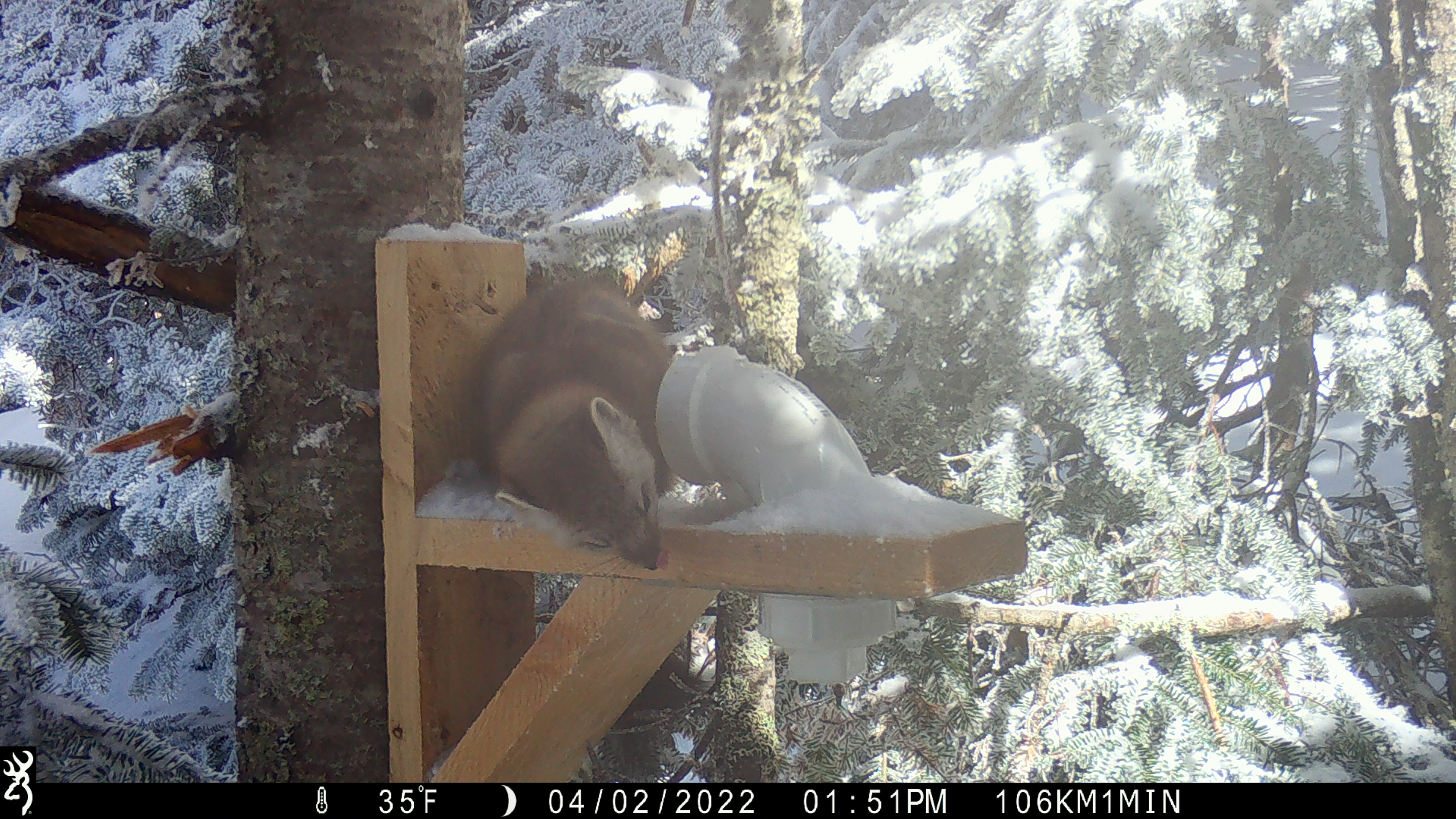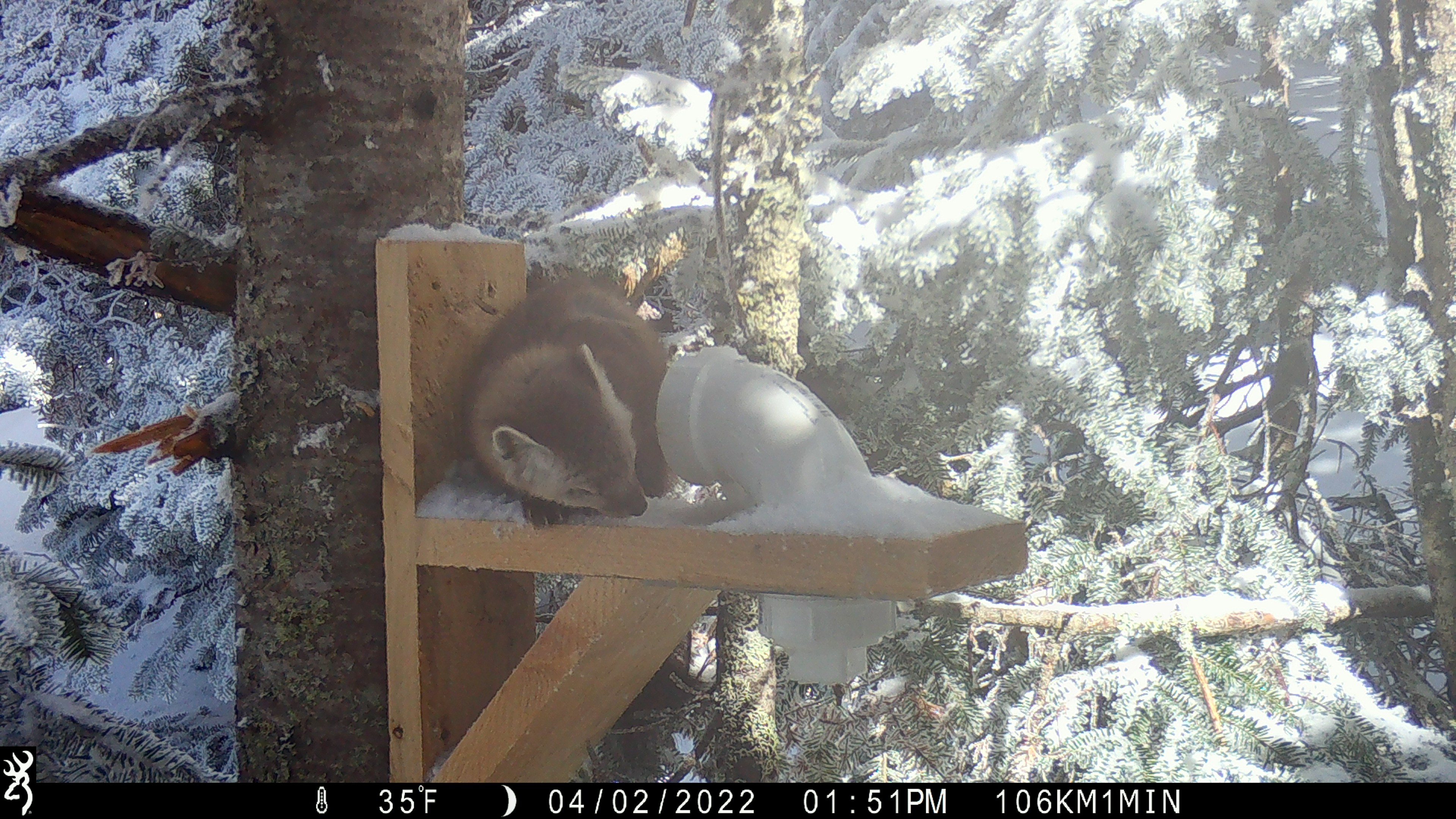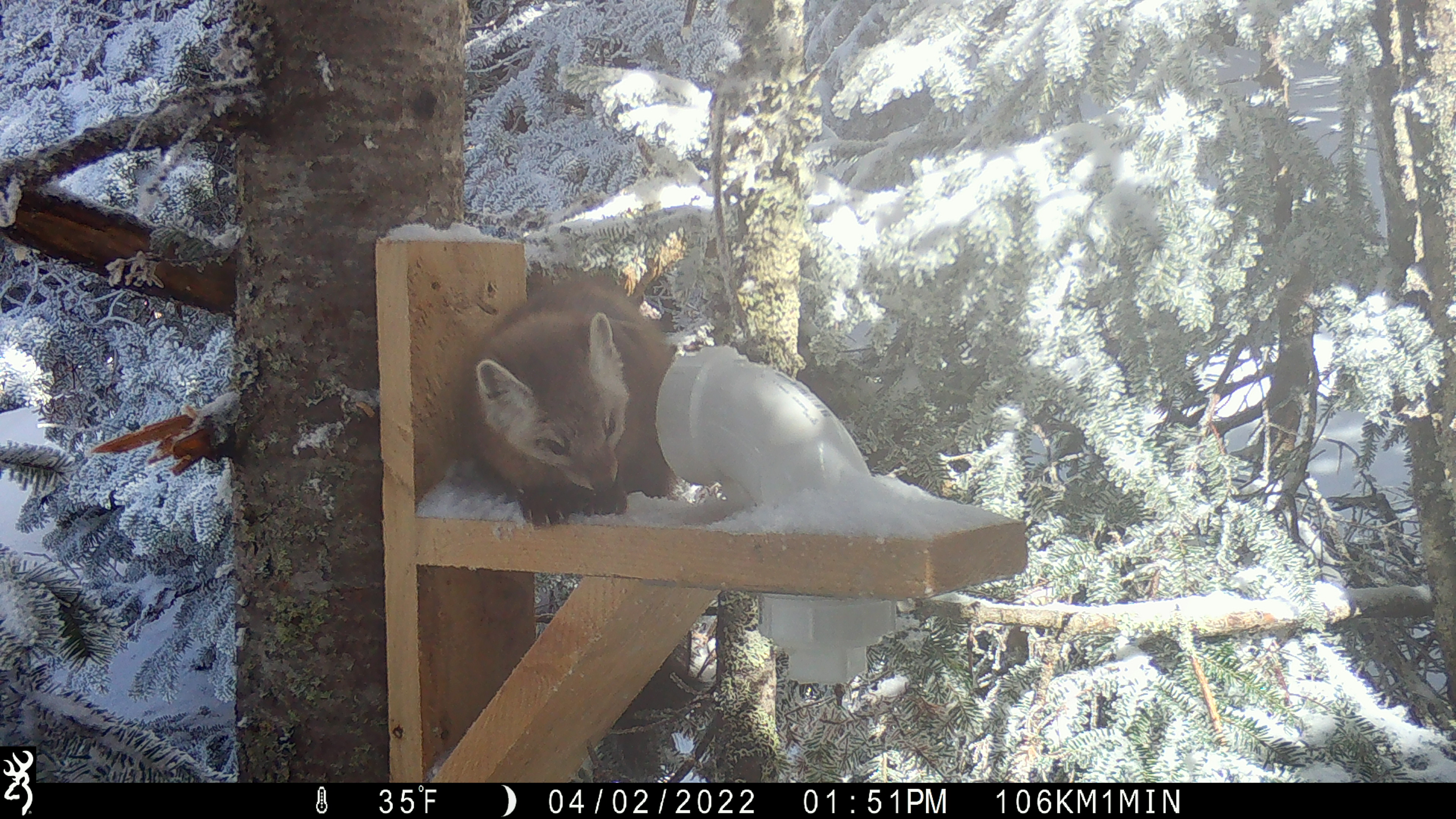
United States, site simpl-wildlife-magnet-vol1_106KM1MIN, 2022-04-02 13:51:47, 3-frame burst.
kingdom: Animalia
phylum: Chordata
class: Mammalia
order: Carnivora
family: Mustelidae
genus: Martes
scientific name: Martes americana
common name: american marten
American marten (Martes americana).